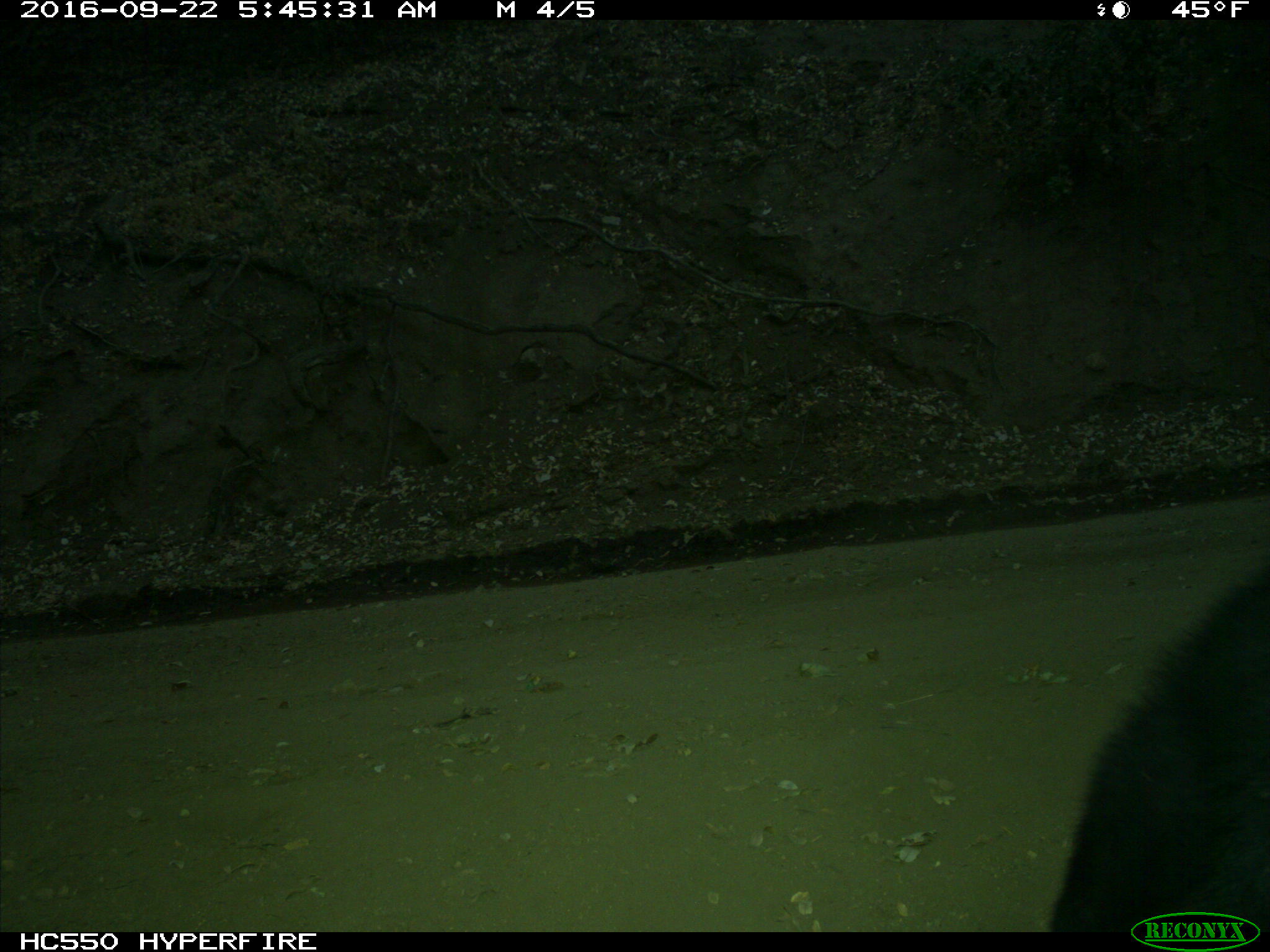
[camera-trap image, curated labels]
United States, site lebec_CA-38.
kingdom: Animalia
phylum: Chordata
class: Mammalia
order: Carnivora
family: Ursidae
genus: Ursus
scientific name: Ursus americanus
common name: american black bear